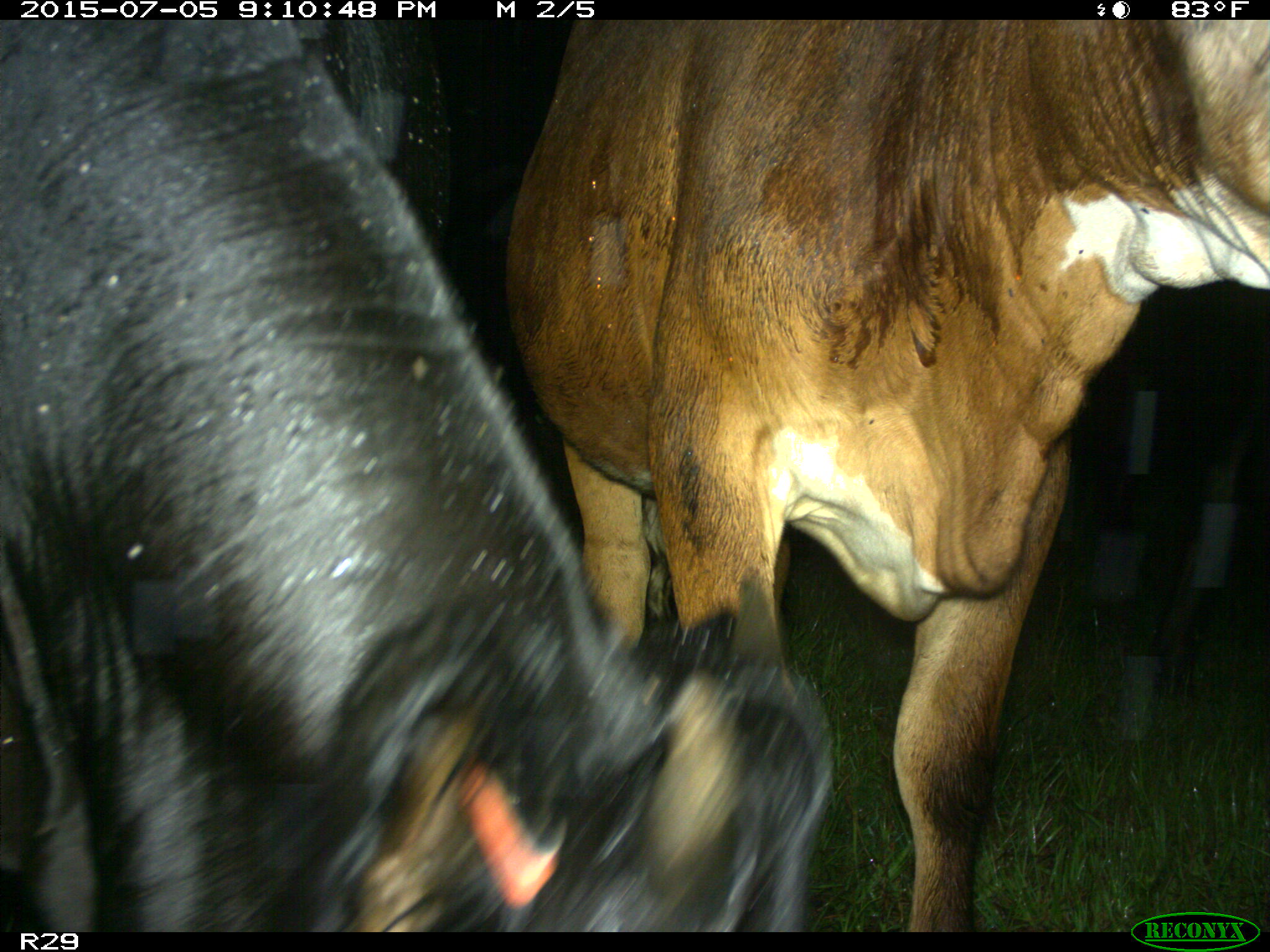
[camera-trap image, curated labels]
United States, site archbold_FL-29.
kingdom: Animalia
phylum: Chordata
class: Mammalia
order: Artiodactyla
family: Bovidae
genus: Bos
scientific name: Bos taurus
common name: domestic cow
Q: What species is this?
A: Bos taurus (domestic cow).